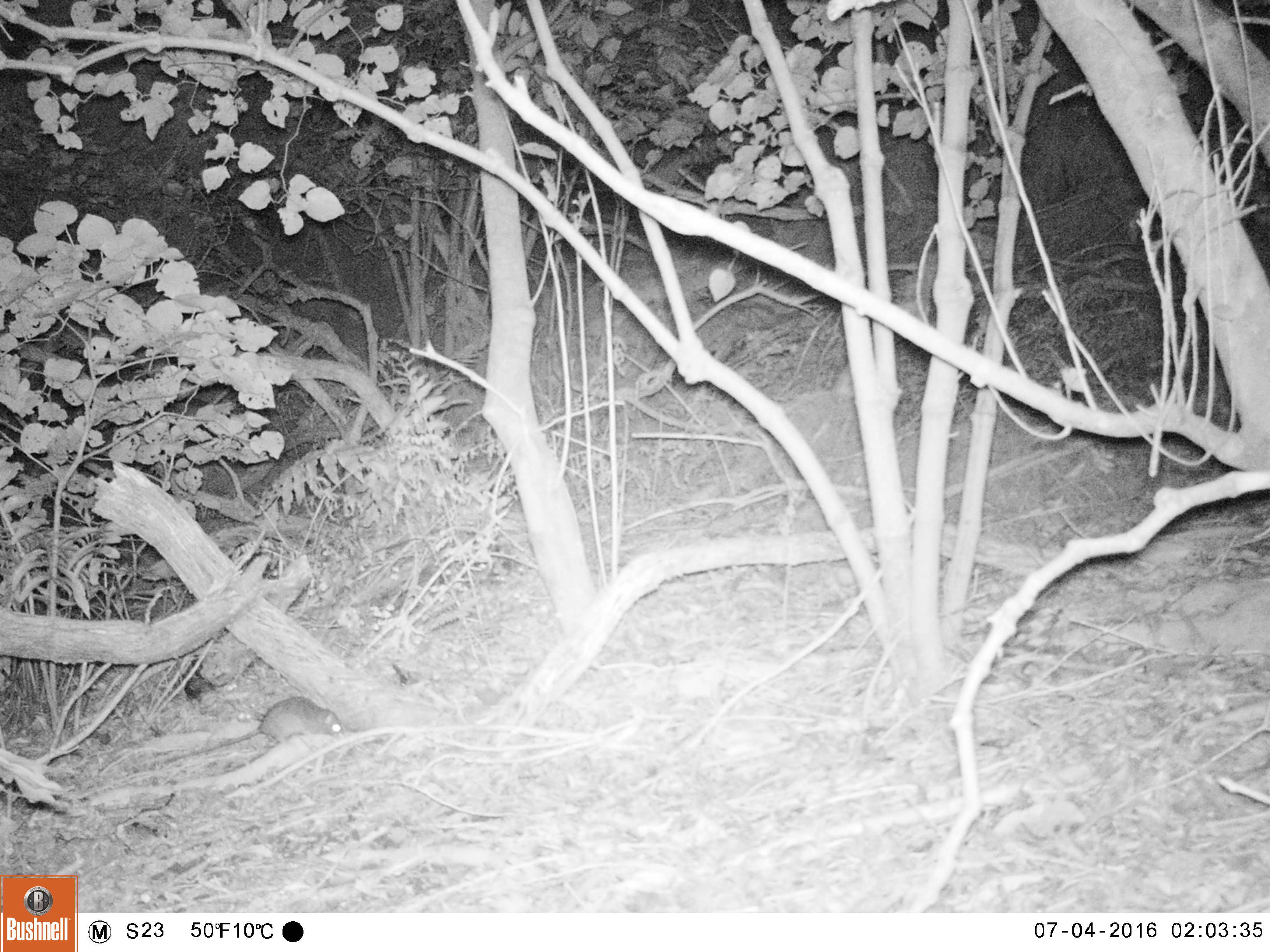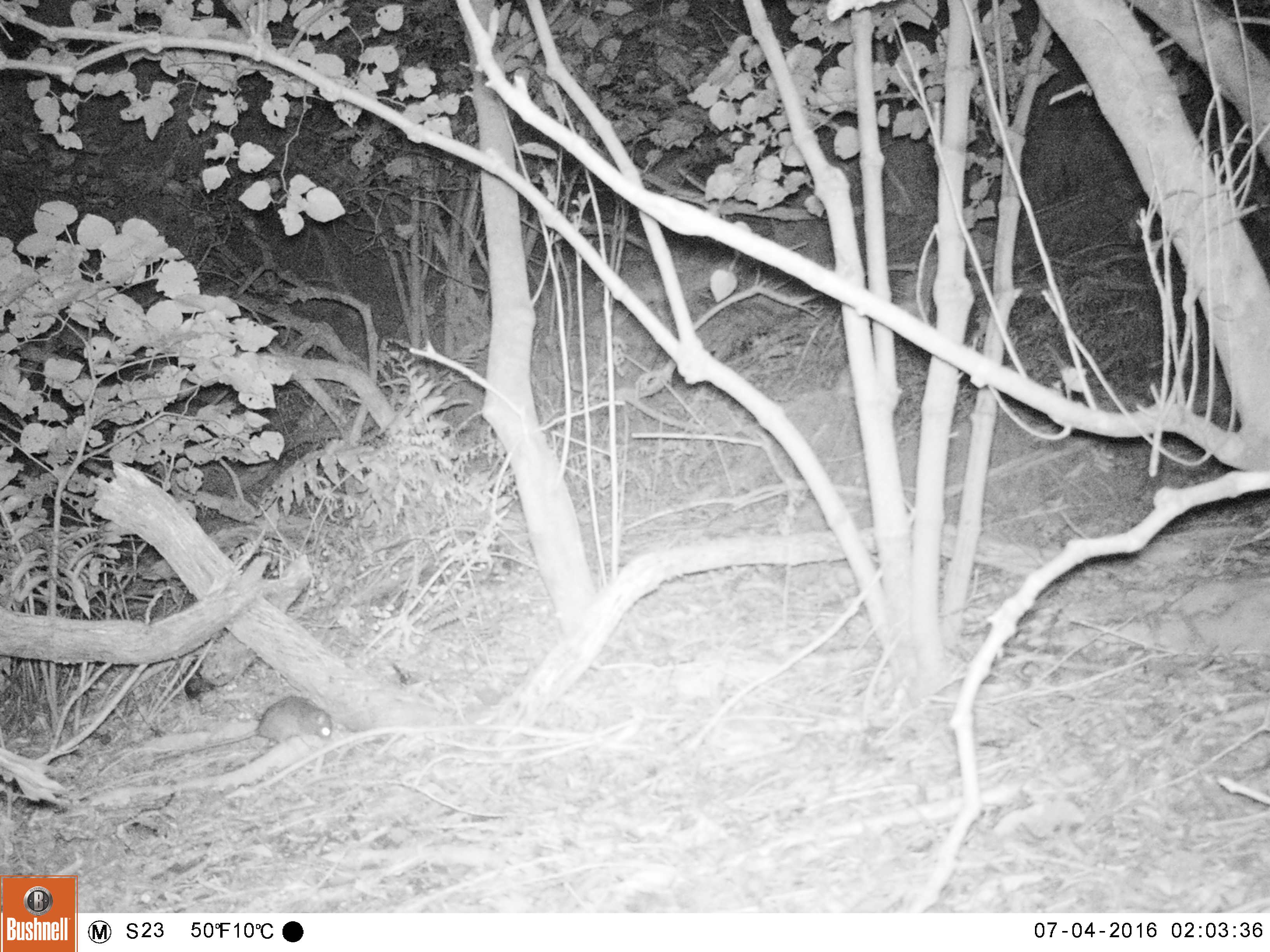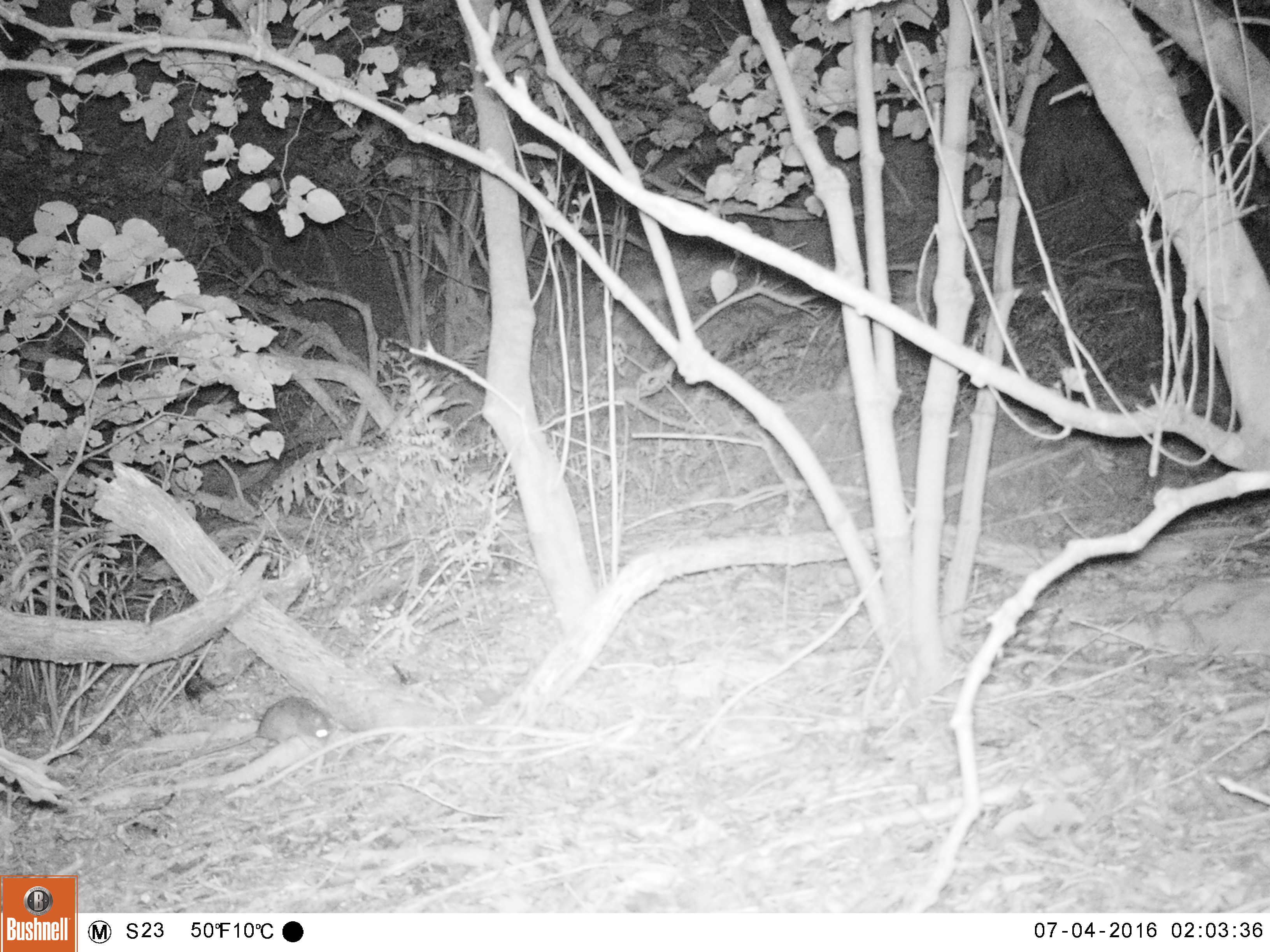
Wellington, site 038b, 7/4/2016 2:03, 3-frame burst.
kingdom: Animalia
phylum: Chordata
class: Mammalia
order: Rodentia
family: Muridae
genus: Rattus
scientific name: Rattus rattus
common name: ship rat